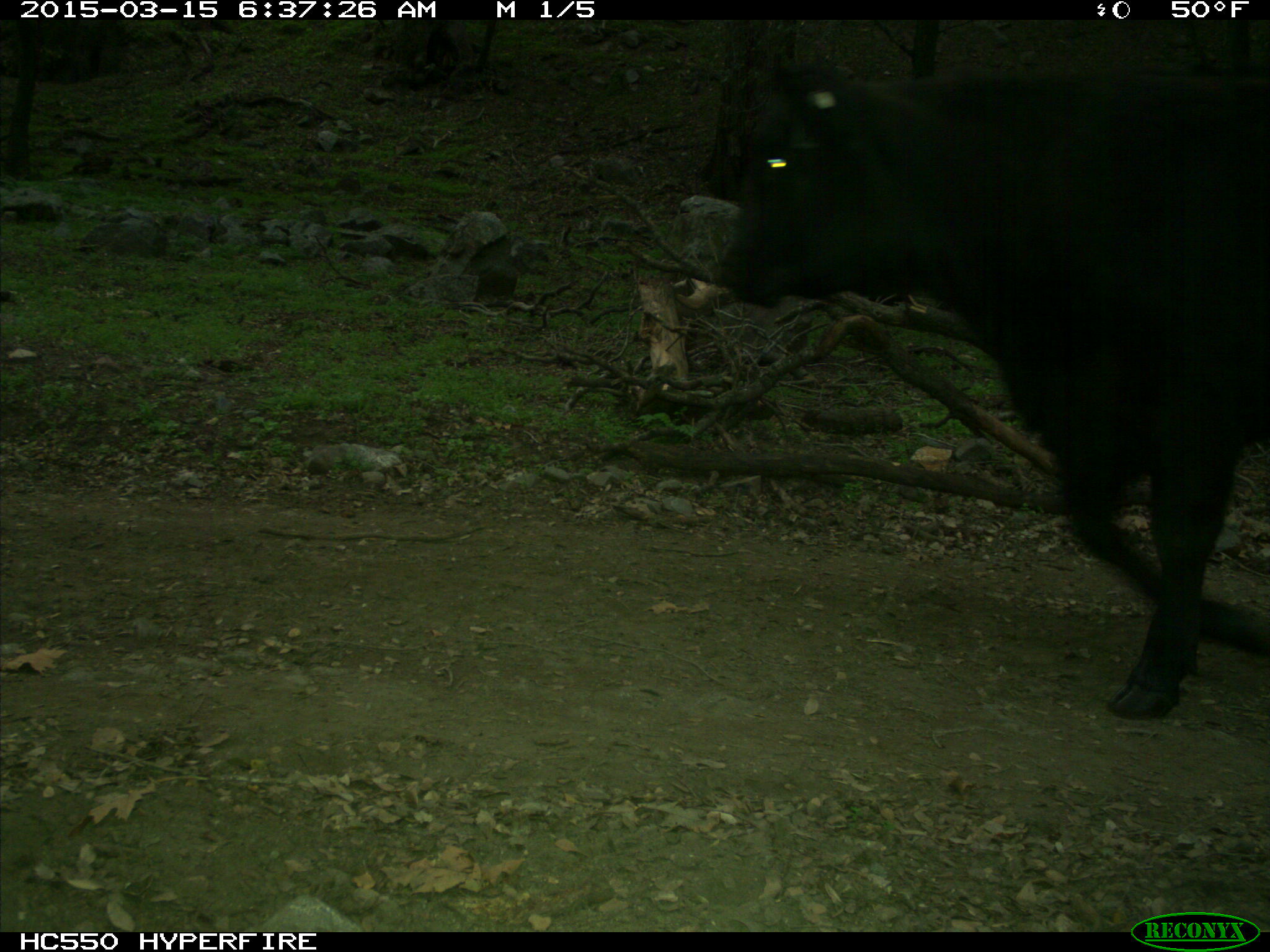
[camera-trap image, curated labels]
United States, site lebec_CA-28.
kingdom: Animalia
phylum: Chordata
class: Mammalia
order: Artiodactyla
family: Bovidae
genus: Bos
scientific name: Bos taurus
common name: domestic cow